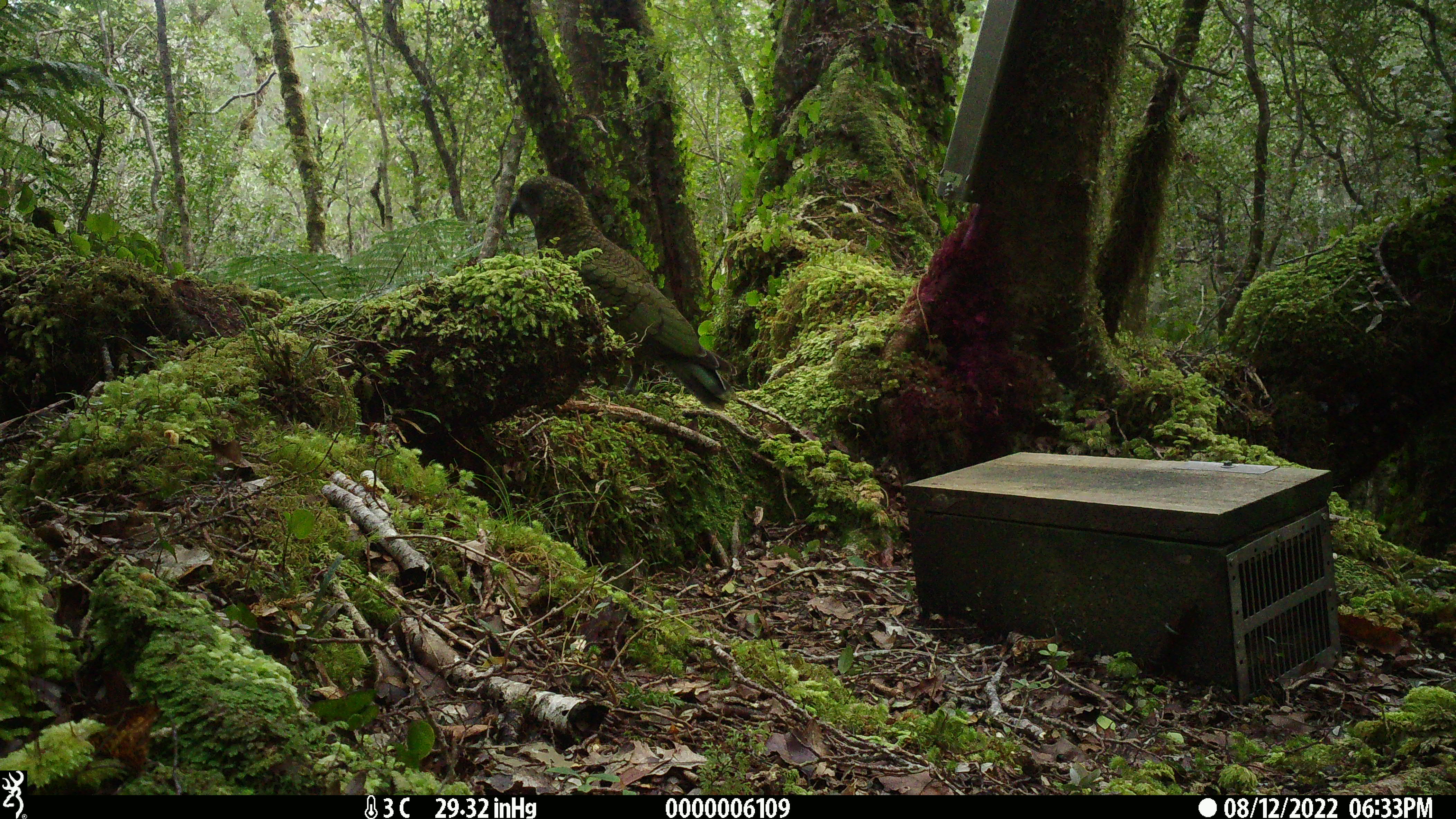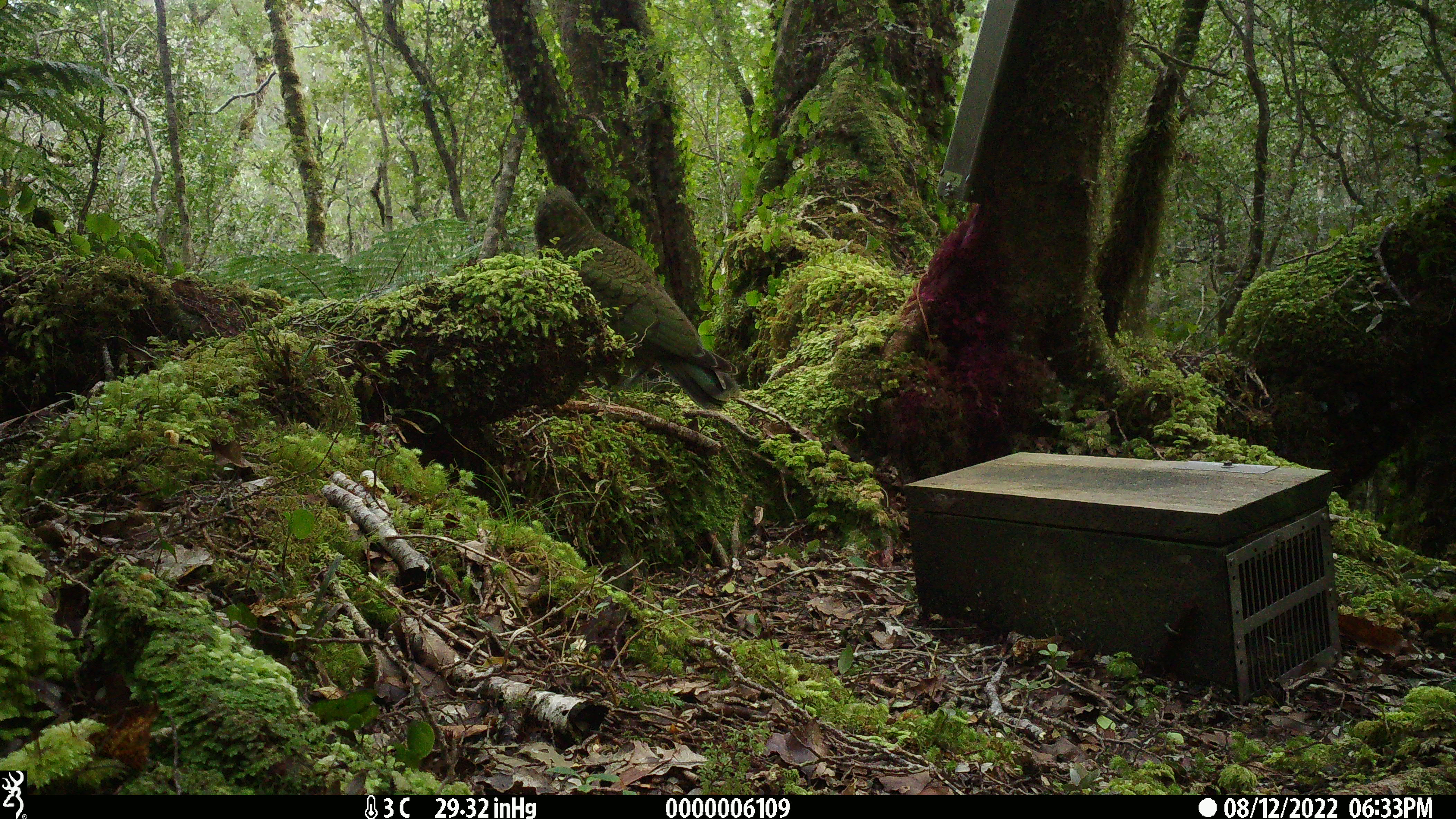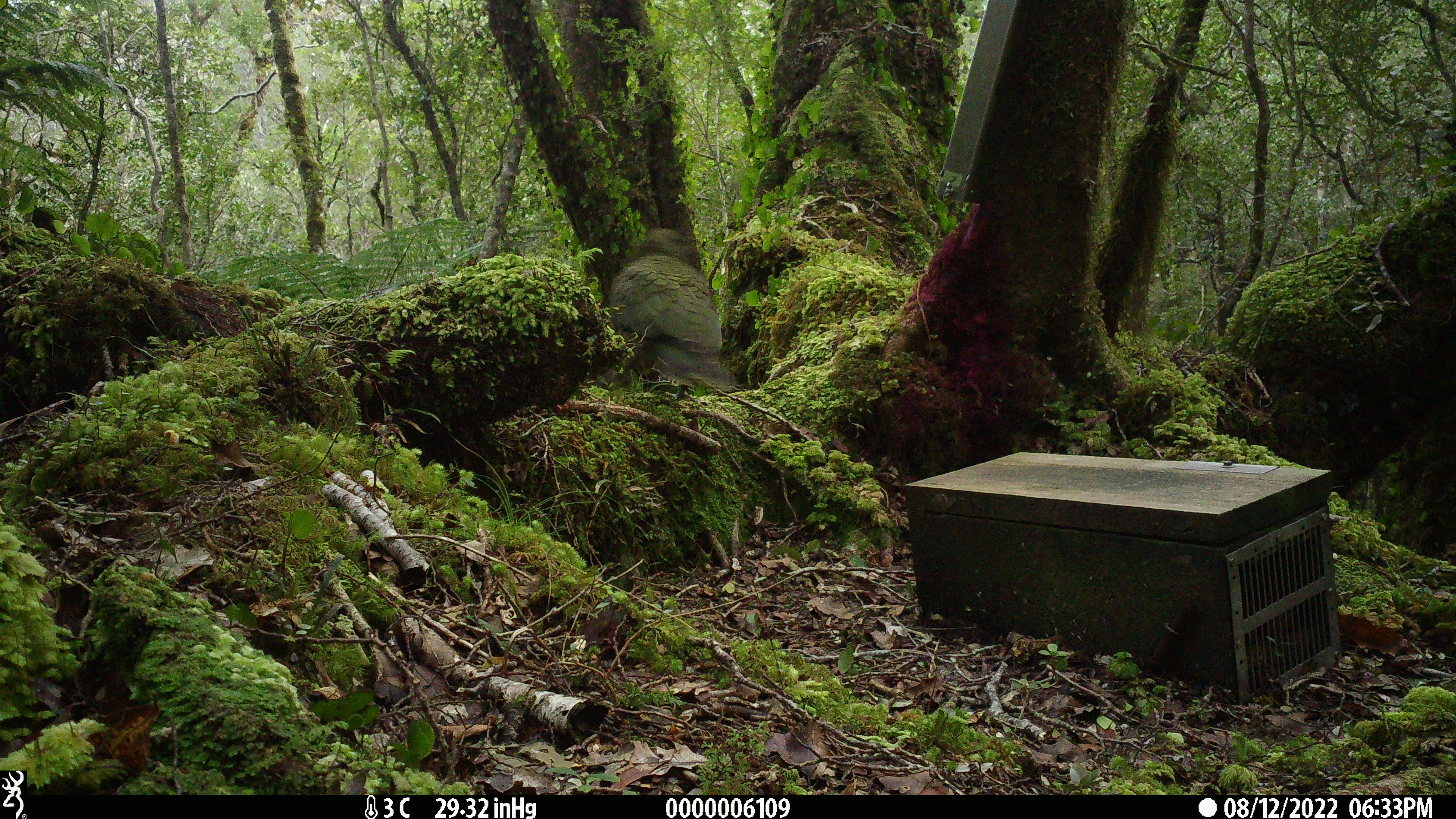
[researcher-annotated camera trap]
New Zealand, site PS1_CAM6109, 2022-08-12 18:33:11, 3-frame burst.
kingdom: Animalia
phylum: Chordata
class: Aves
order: Psittaciformes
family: Strigopidae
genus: Nestor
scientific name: Nestor notabilis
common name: kea